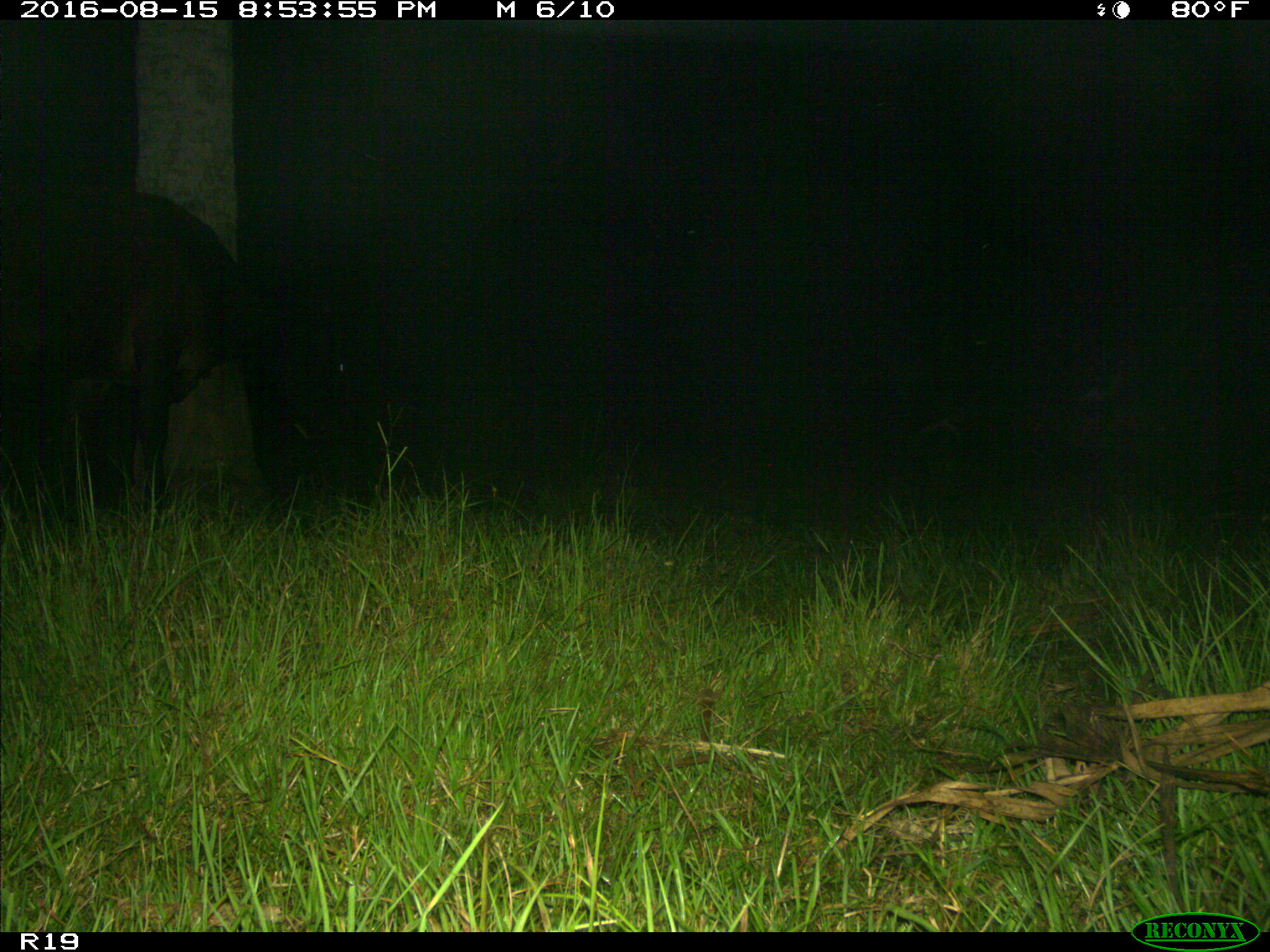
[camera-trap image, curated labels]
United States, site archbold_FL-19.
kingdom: Animalia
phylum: Chordata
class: Mammalia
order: Artiodactyla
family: Bovidae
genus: Bos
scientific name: Bos taurus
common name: domestic cow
Bos taurus (domestic cow).